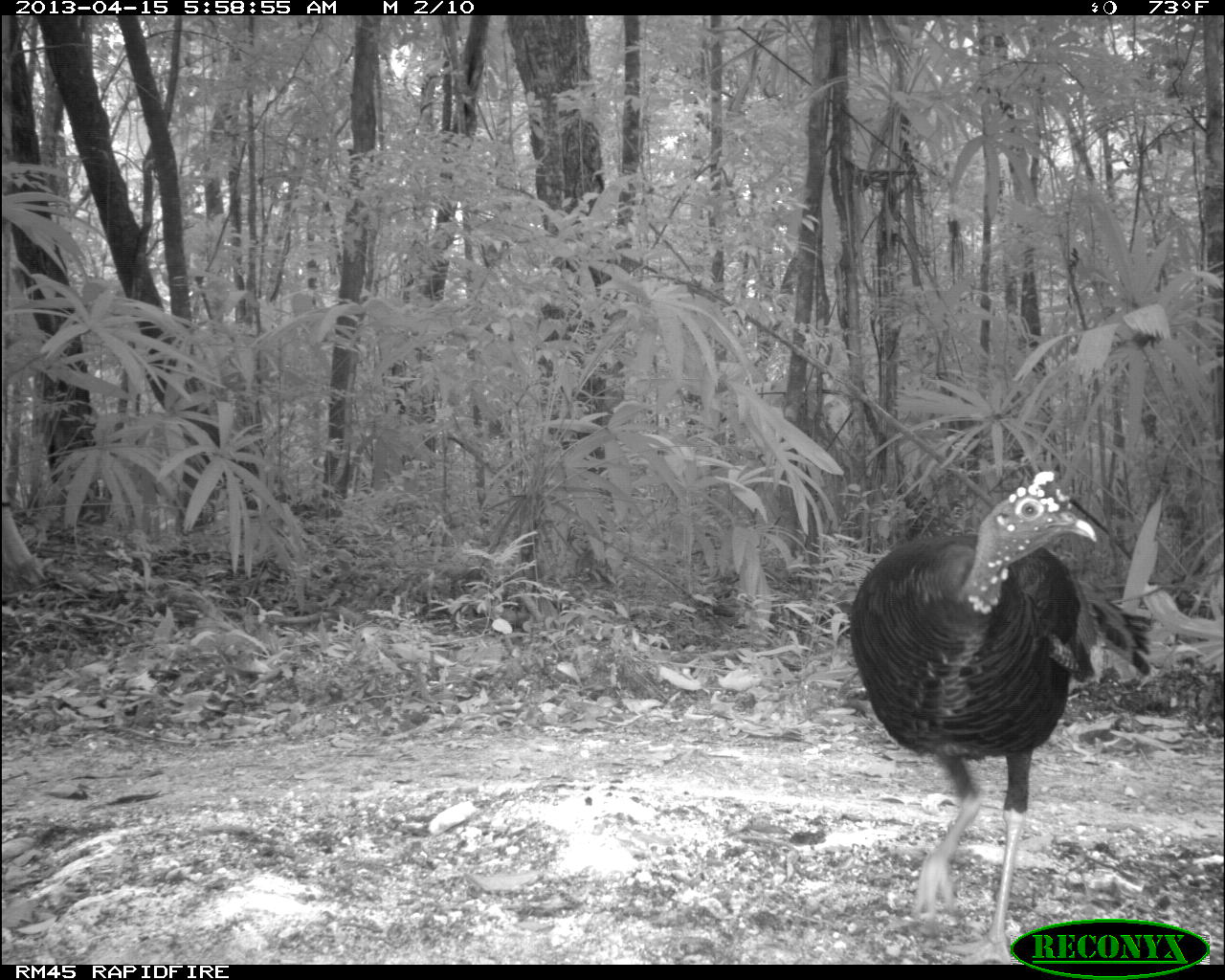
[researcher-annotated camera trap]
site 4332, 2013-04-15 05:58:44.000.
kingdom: Animalia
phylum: Chordata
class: Aves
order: Galliformes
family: Phasianidae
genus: Meleagris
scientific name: Meleagris ocellata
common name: ocellated turkey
Meleagris ocellata (ocellated turkey), count 1, sex male.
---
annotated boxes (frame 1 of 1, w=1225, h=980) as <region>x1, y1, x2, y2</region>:
meleagris ocellata: <region>846, 468, 1158, 964</region>